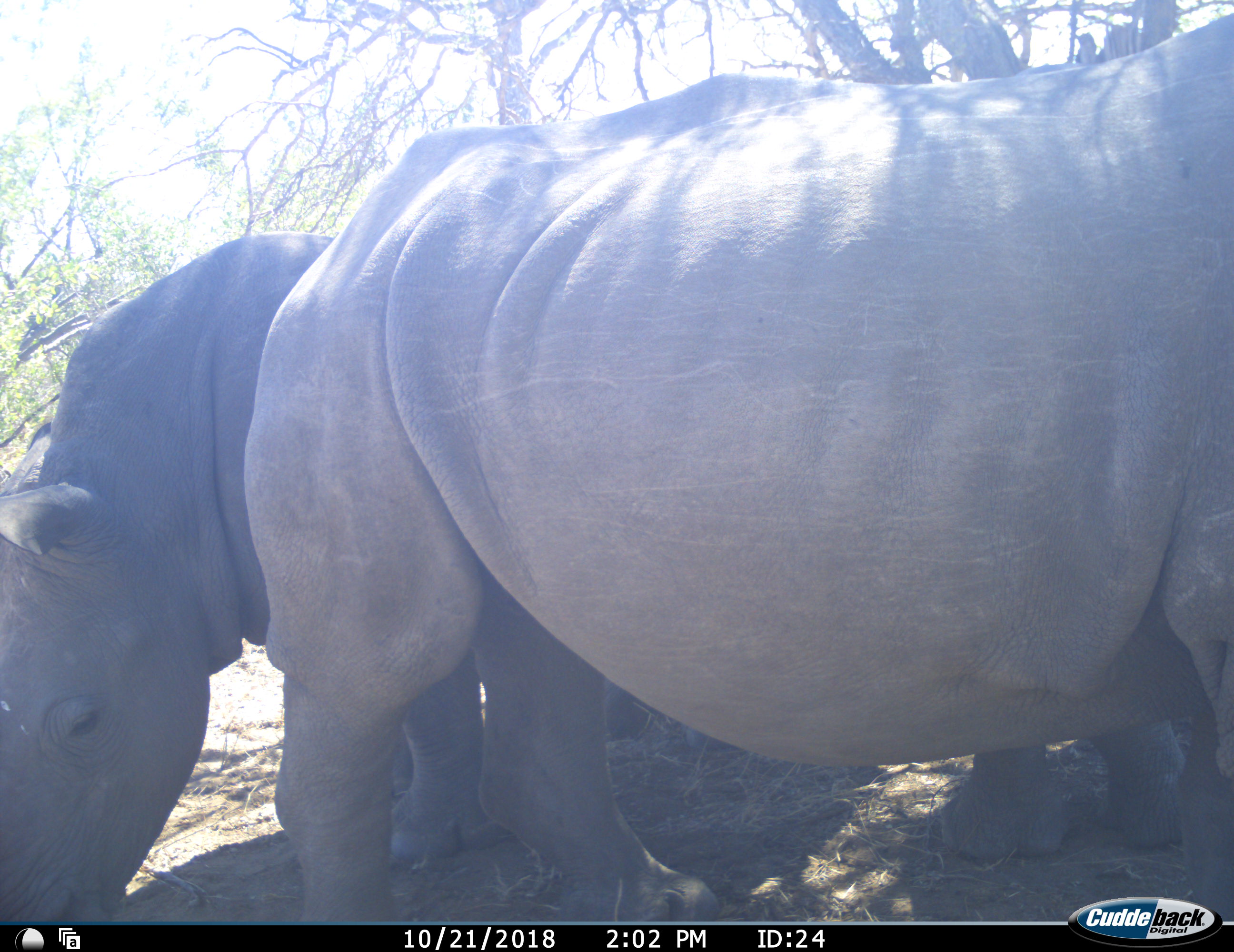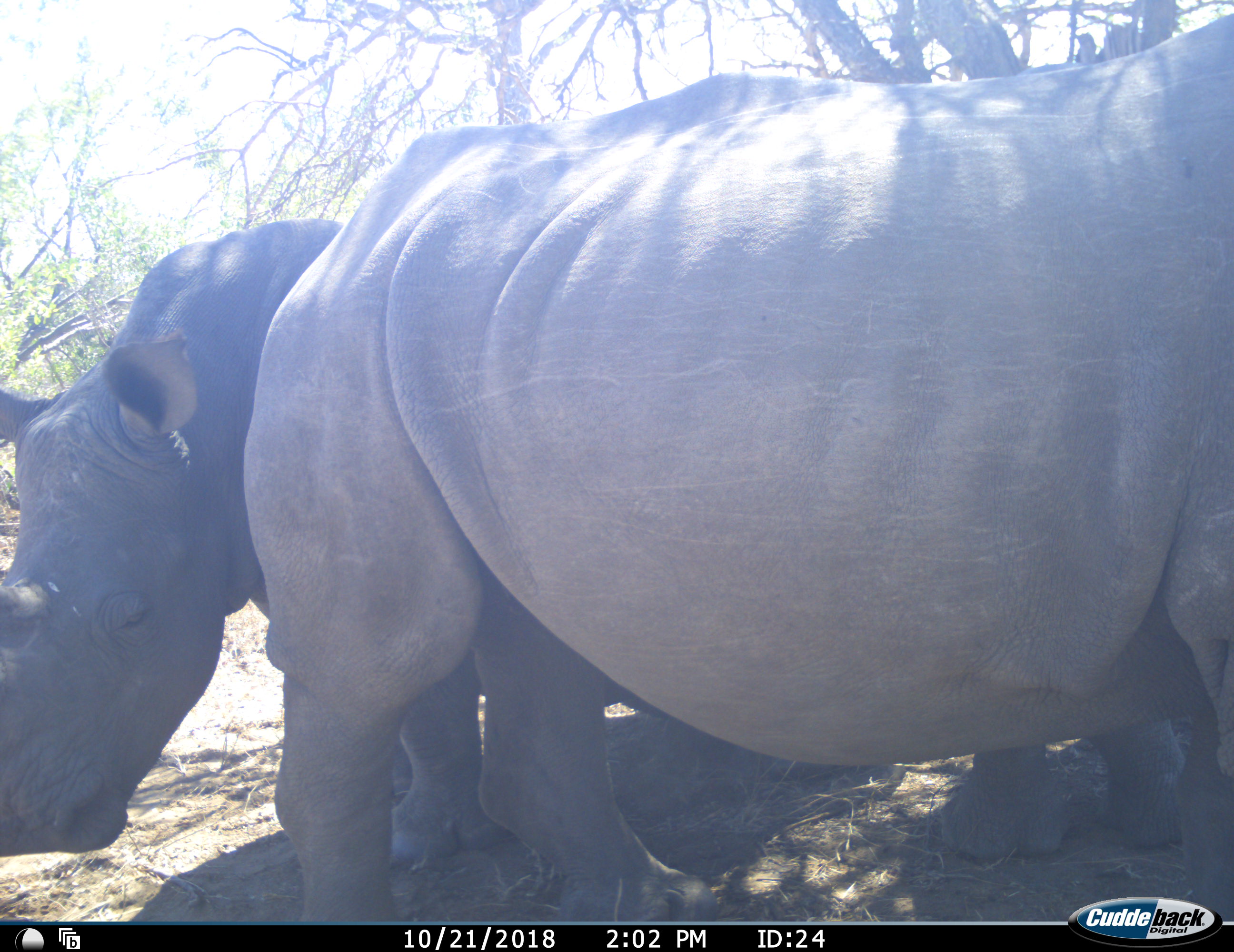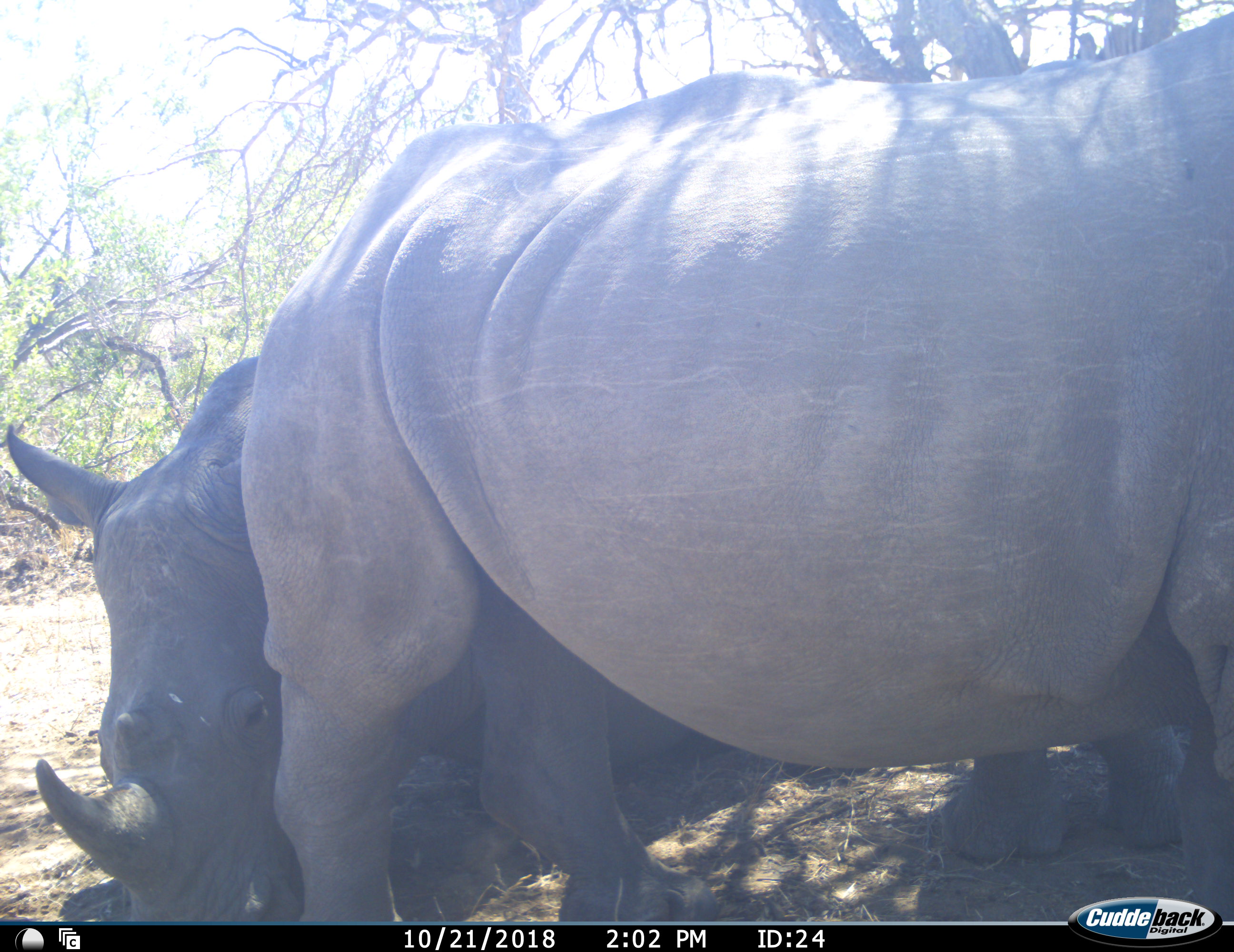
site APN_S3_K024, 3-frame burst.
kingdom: Animalia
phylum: Chordata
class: Mammalia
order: Perissodactyla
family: Rhinocerotidae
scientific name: Rhinocerotidae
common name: unknown rhinoceros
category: rhinocerosunknown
Rhinocerosunknown (unknown rhinoceros) (Rhinocerotidae), count 2. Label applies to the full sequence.